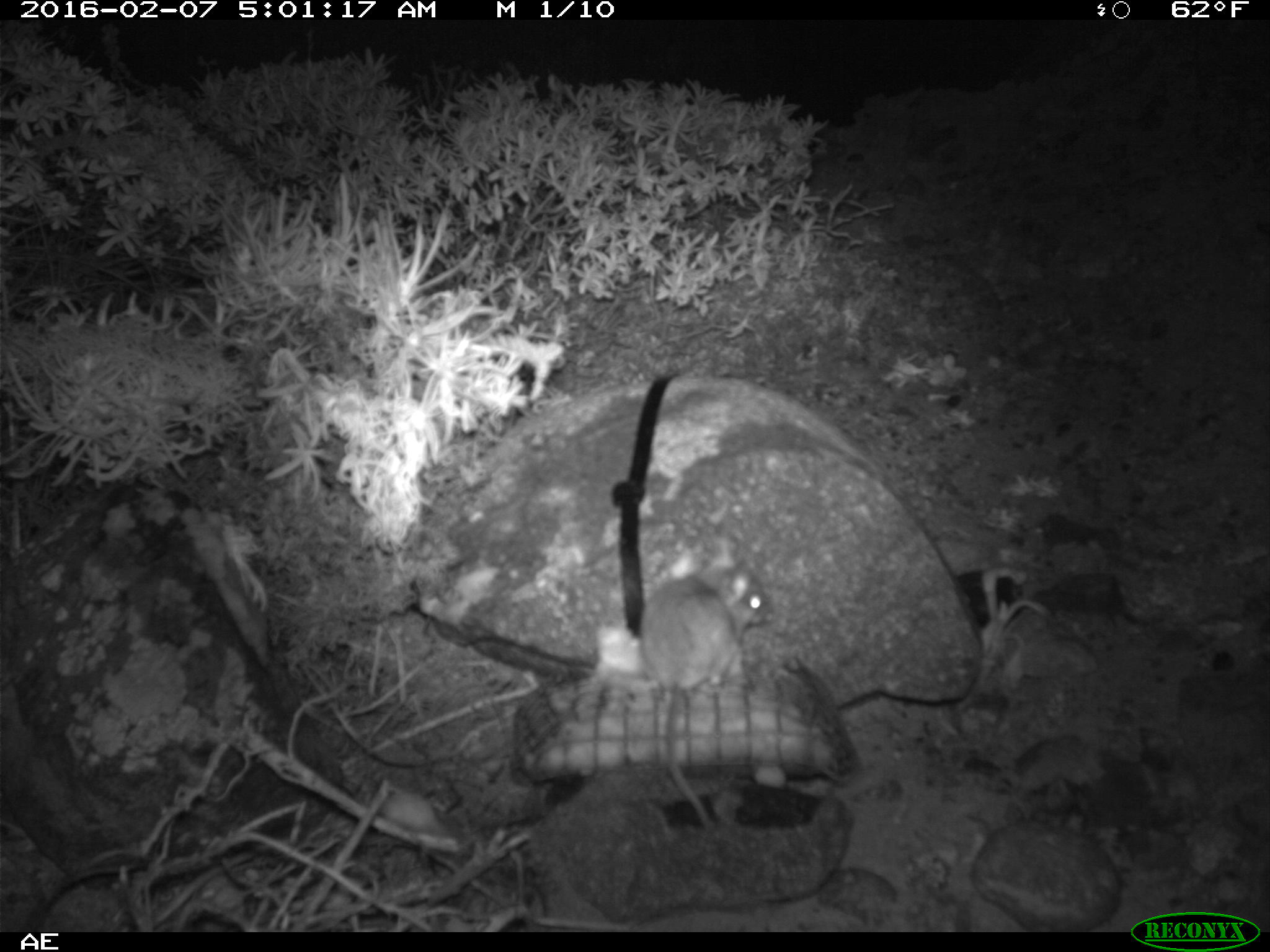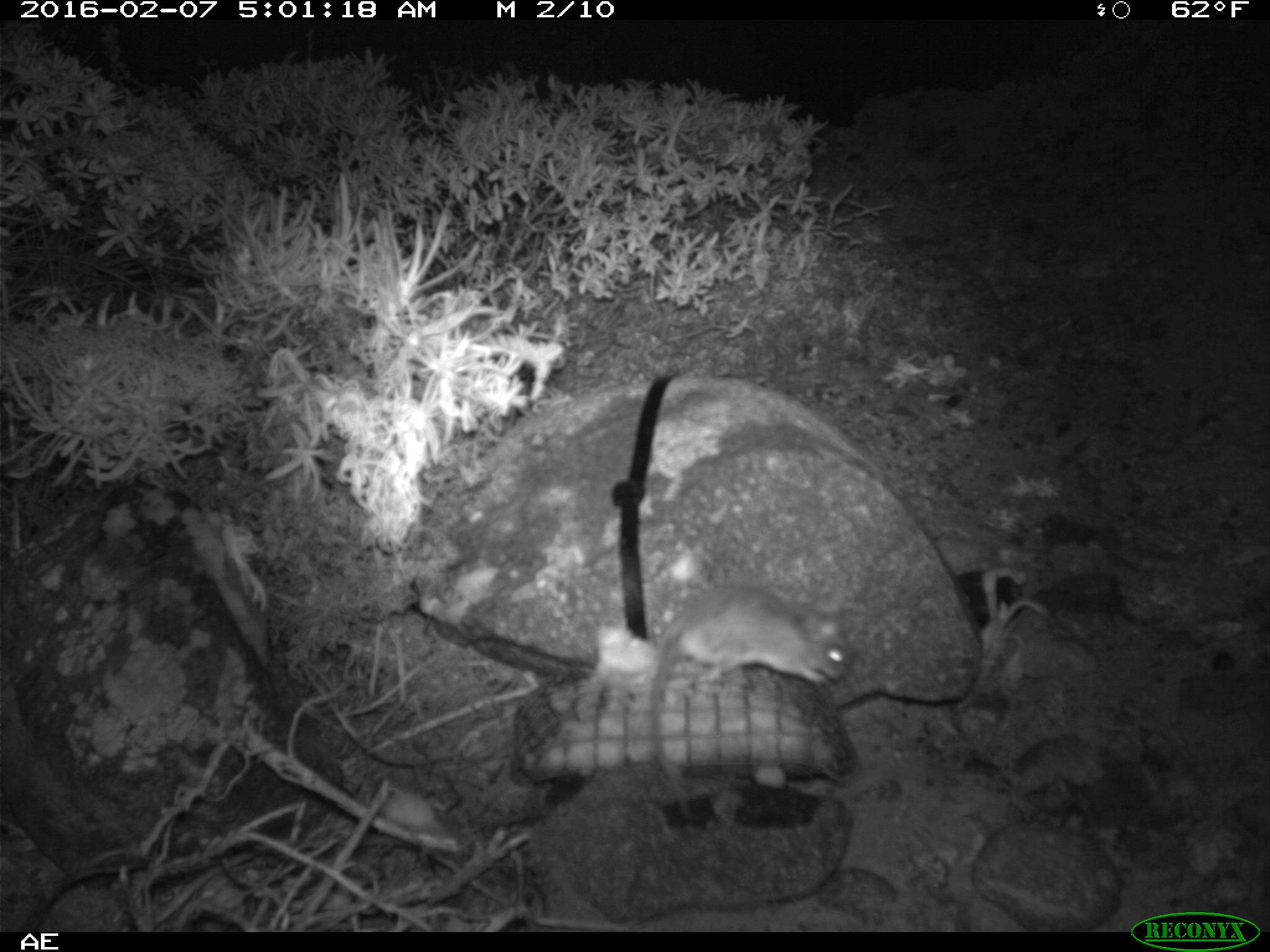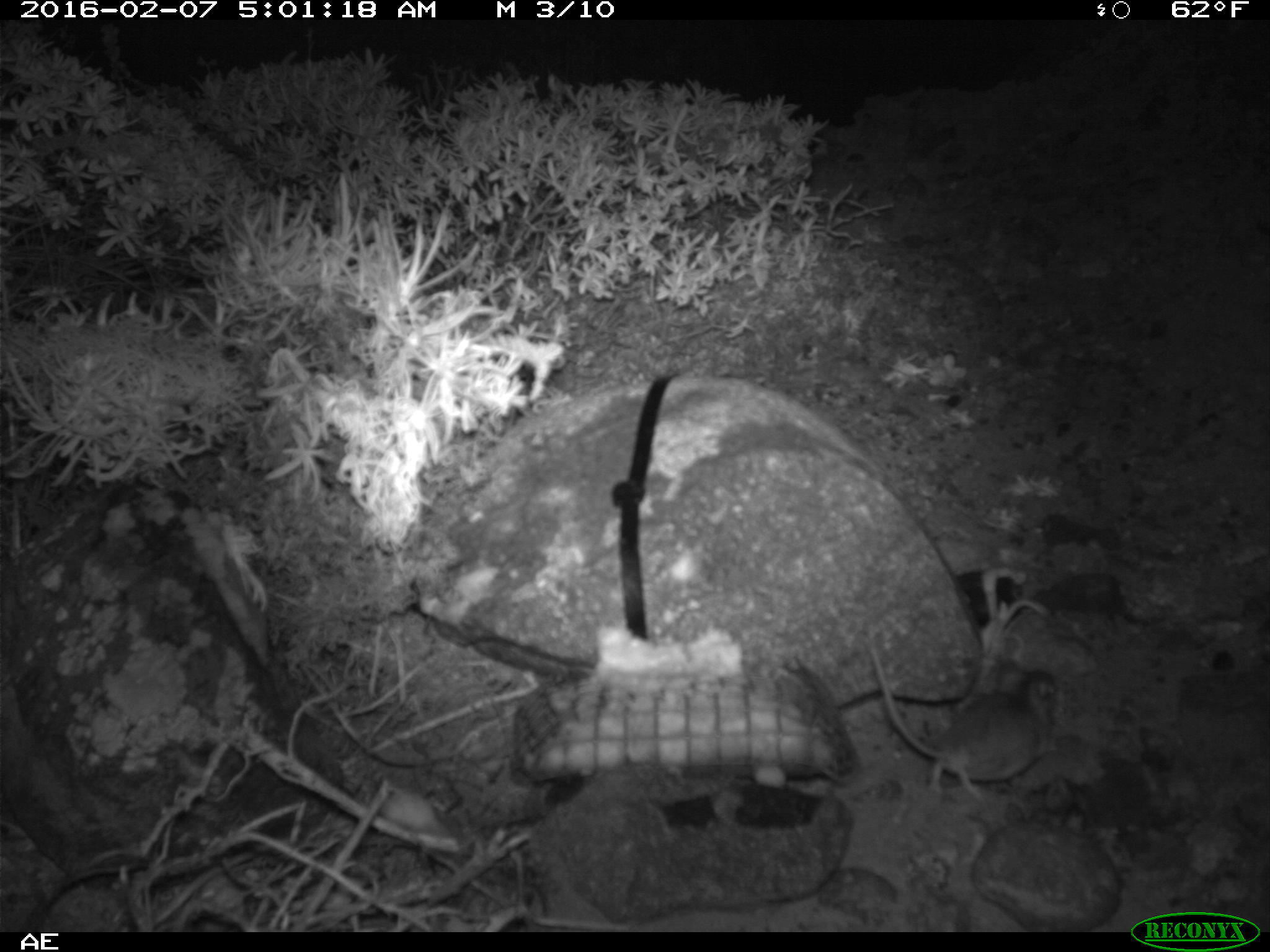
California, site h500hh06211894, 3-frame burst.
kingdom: Animalia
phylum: Chordata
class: Mammalia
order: Rodentia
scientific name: Rodentia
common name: rodent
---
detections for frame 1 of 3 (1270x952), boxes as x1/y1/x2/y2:
rodent: 637/539/769/829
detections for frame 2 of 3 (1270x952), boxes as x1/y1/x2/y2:
rodent: 647/582/851/816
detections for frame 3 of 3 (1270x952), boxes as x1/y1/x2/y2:
rodent: 871/640/1057/804